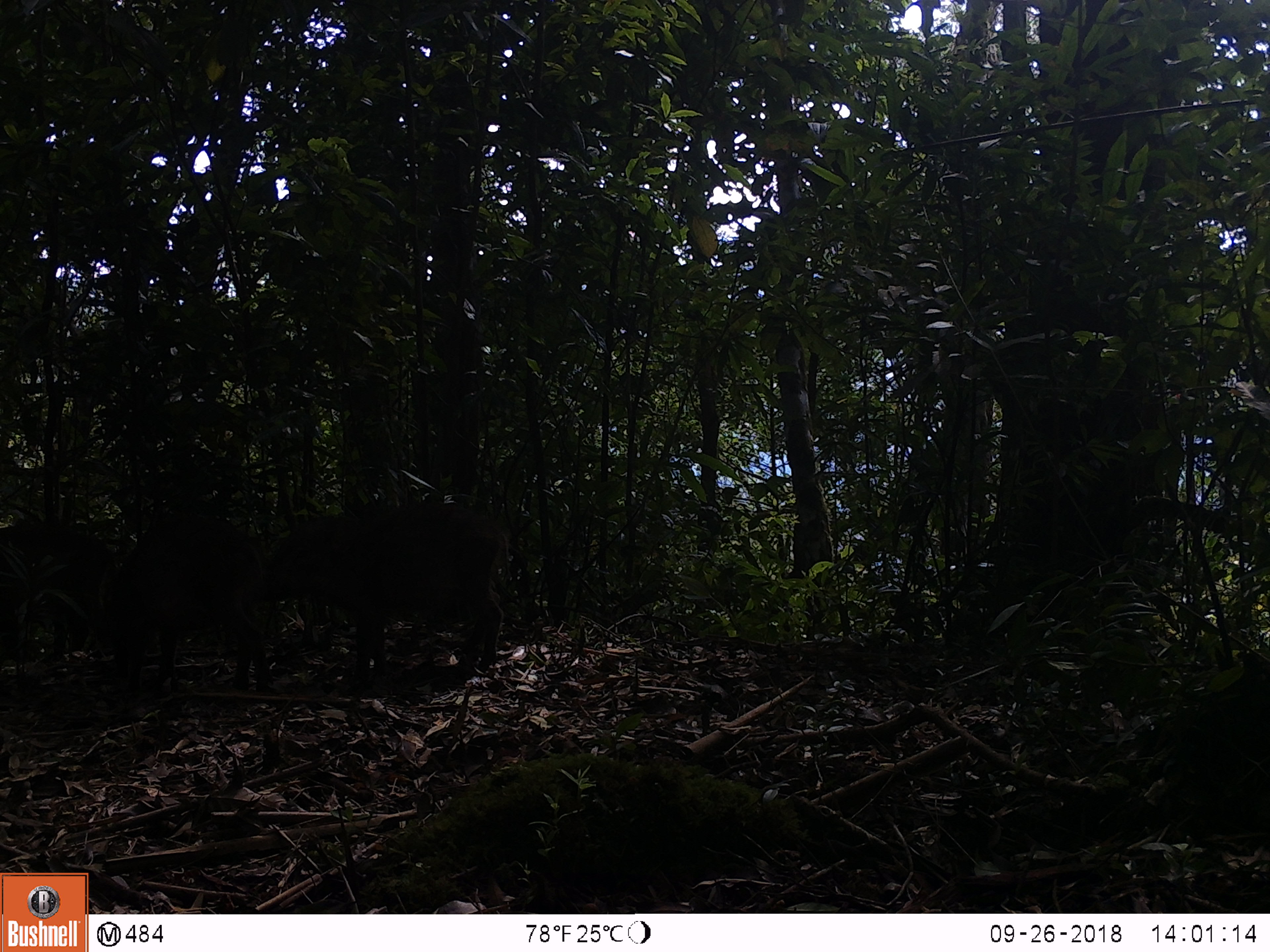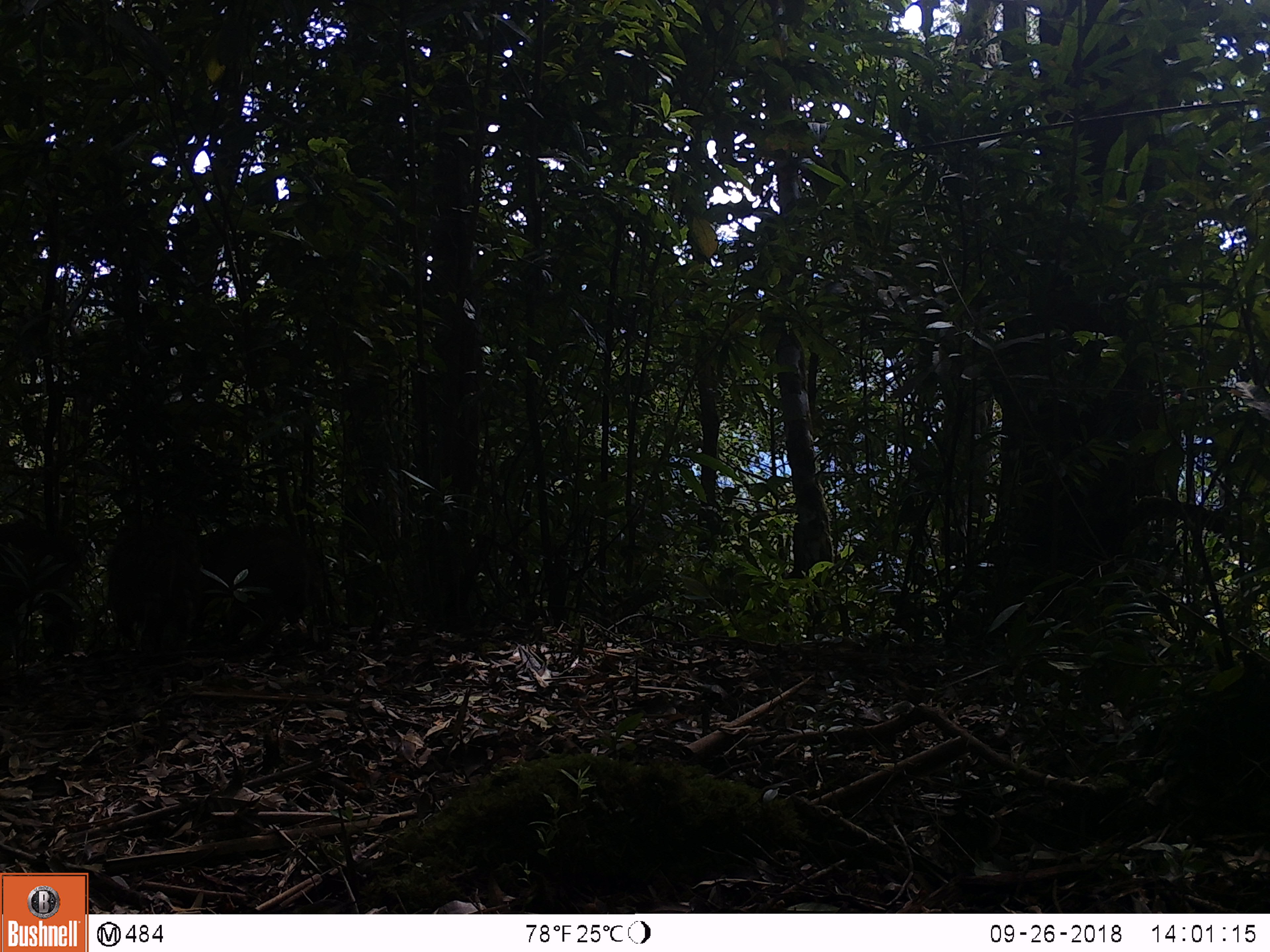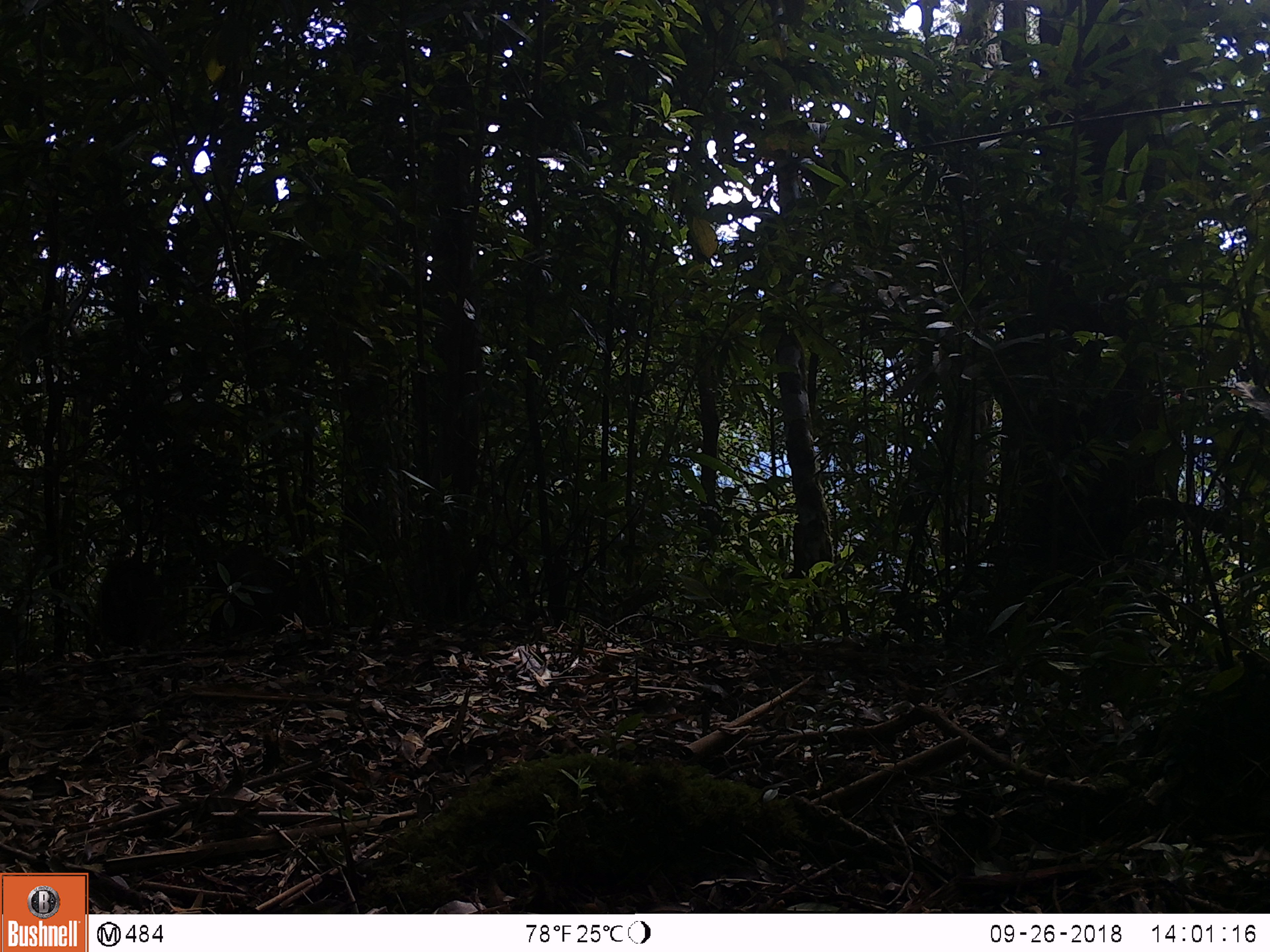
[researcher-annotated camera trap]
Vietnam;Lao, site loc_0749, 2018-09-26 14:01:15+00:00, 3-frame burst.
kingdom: Animalia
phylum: Chordata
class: Mammalia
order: Artiodactyla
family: Suidae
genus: Sus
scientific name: Sus scrofa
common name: eurasian wild pig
Eurasian wild pig (Sus scrofa). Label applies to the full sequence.